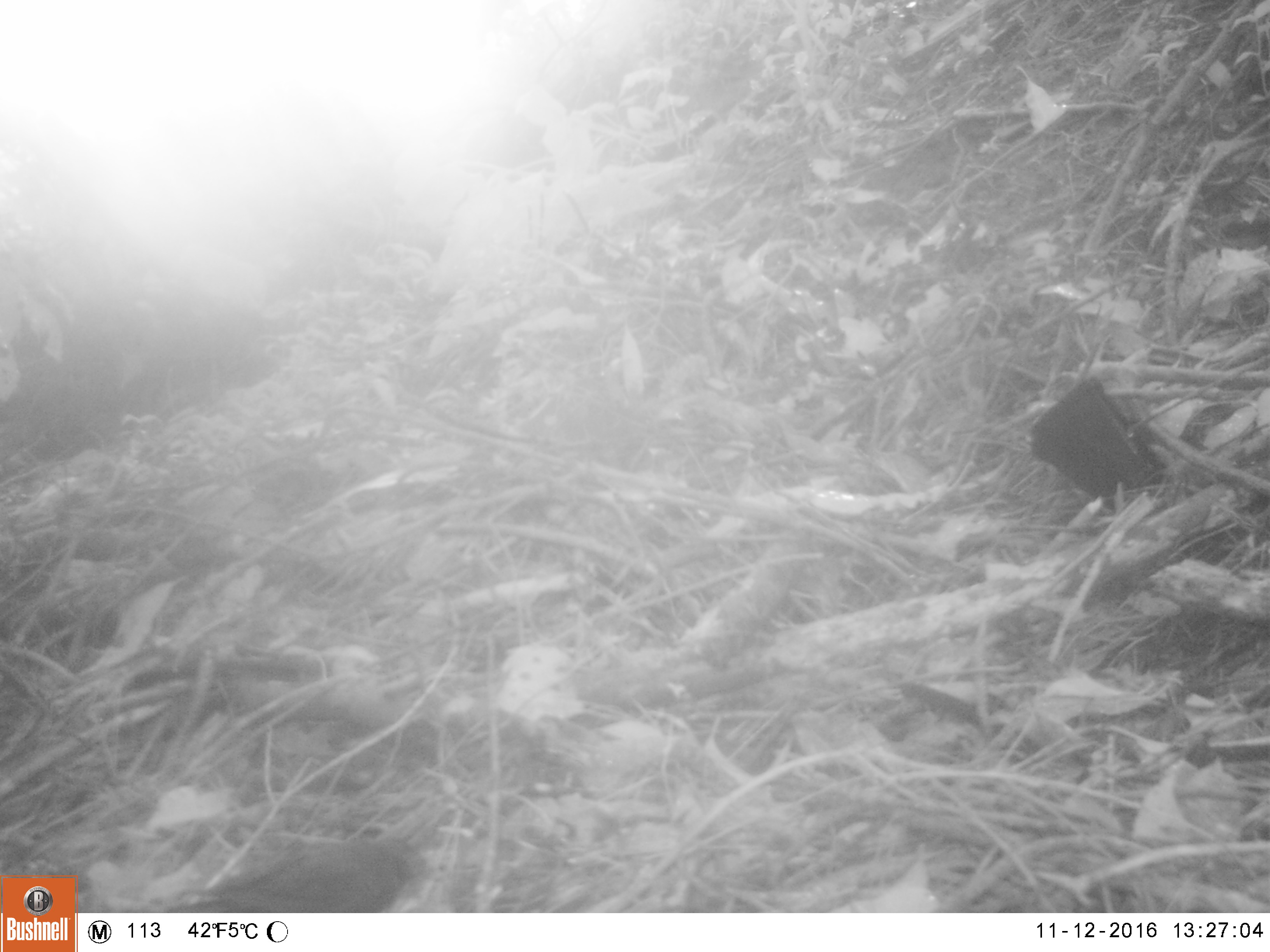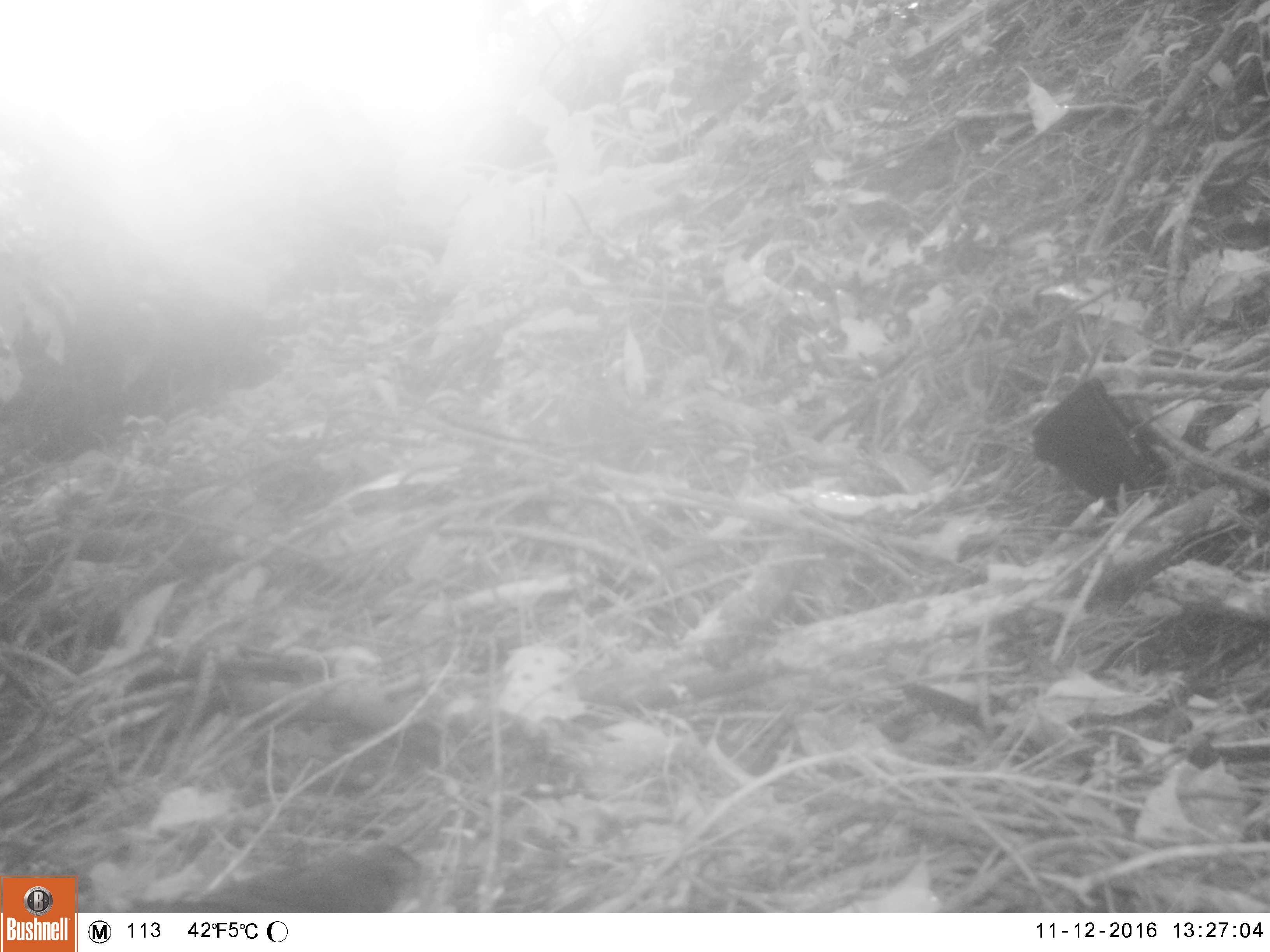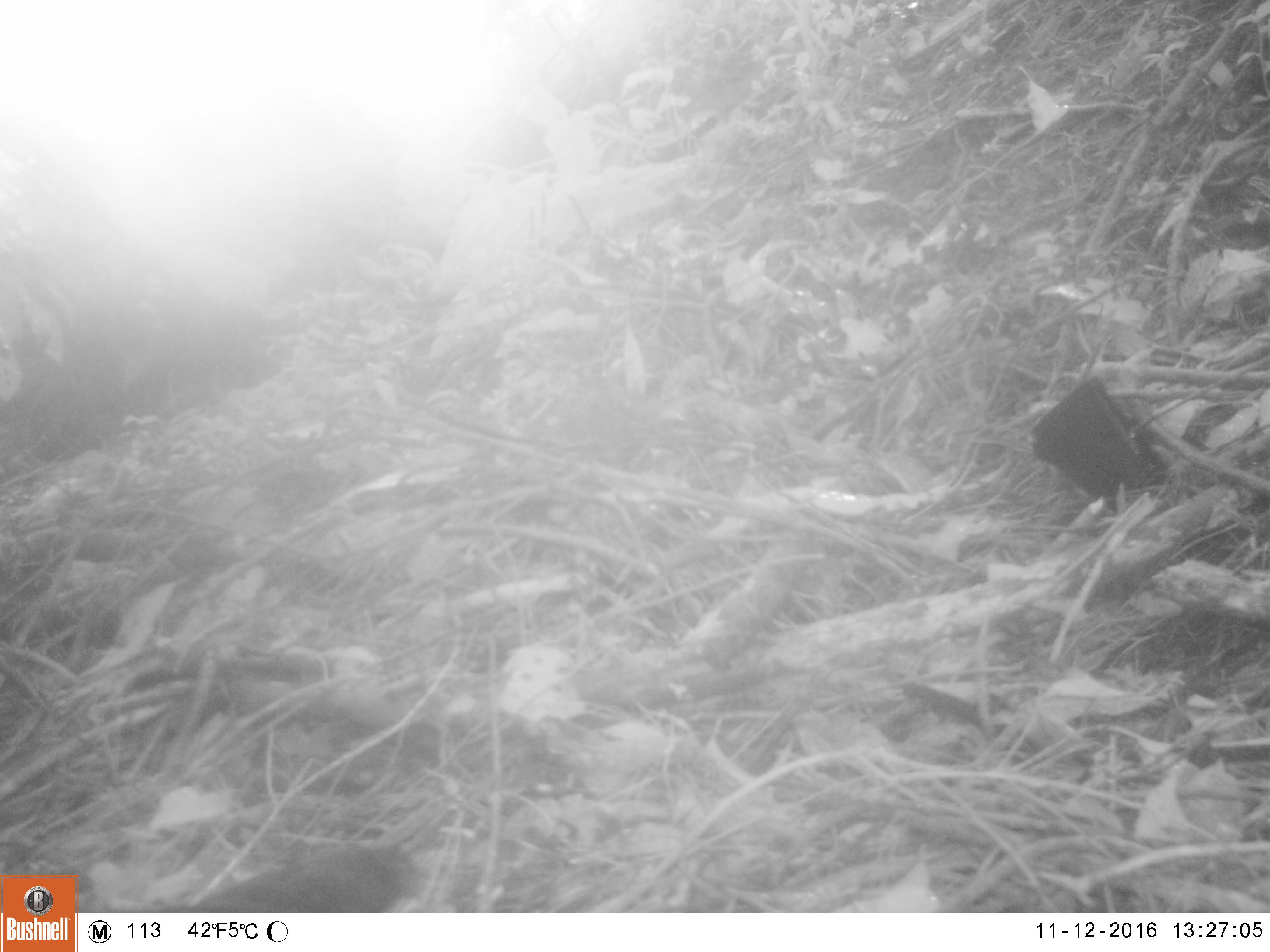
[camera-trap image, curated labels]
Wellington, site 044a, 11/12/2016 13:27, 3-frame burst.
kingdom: Animalia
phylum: Chordata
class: Aves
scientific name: Aves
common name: bird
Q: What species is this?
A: Bird (Aves).